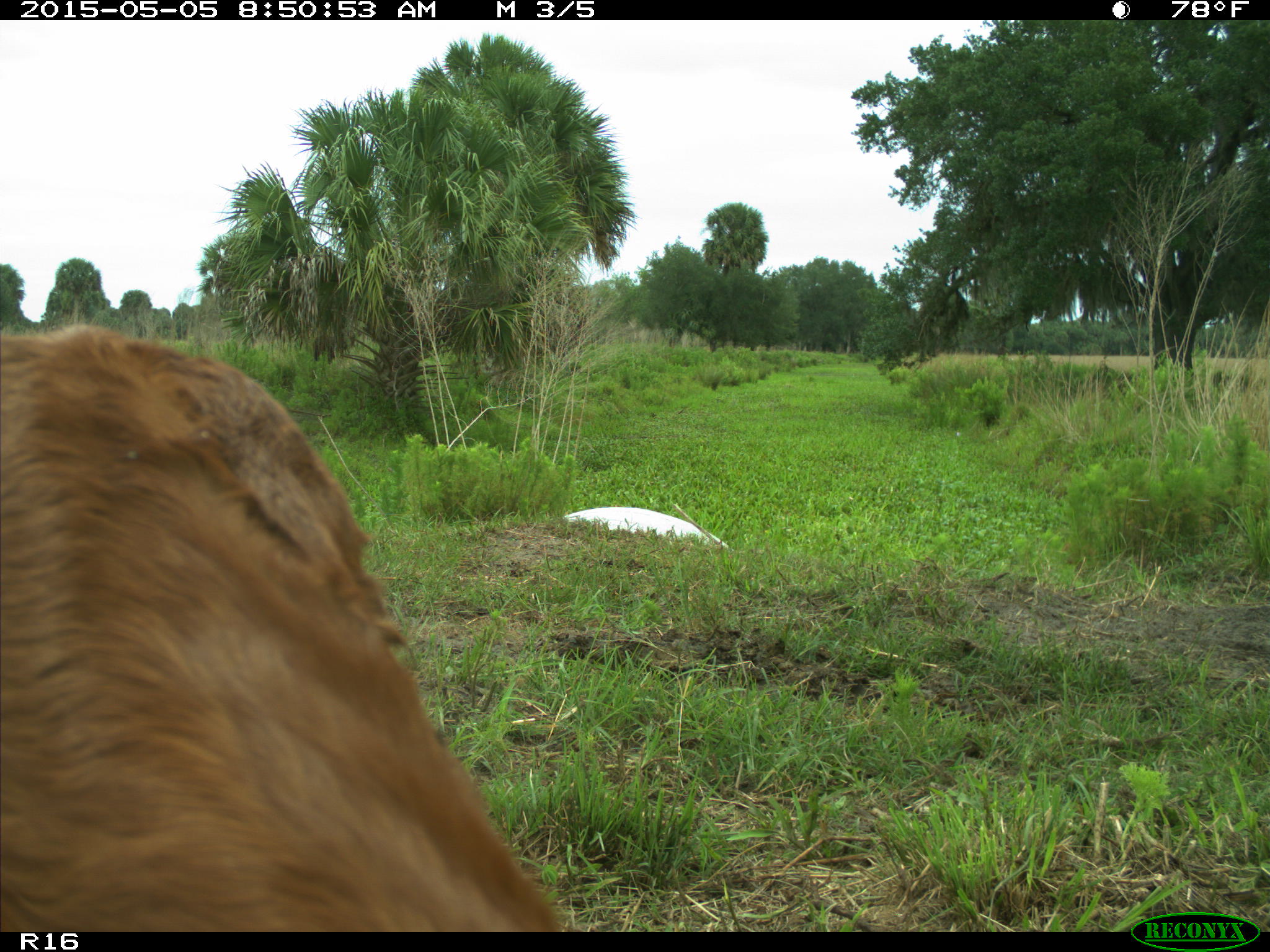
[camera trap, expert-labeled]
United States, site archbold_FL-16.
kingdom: Animalia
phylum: Chordata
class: Mammalia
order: Artiodactyla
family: Bovidae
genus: Bos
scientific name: Bos taurus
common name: domestic cow